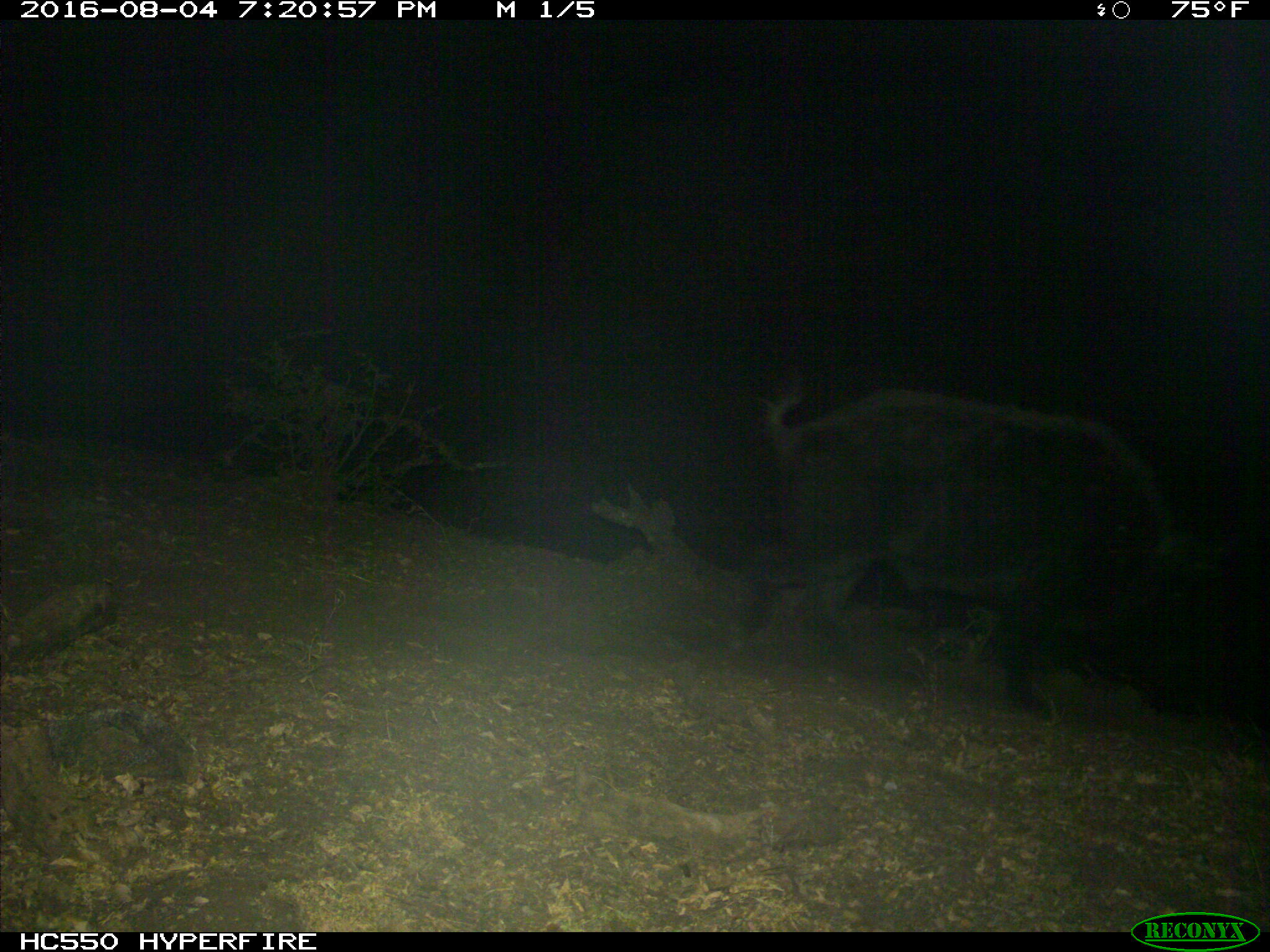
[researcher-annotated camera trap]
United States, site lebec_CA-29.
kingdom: Animalia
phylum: Chordata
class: Mammalia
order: Artiodactyla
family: Suidae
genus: Sus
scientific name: Sus scrofa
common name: wild boar